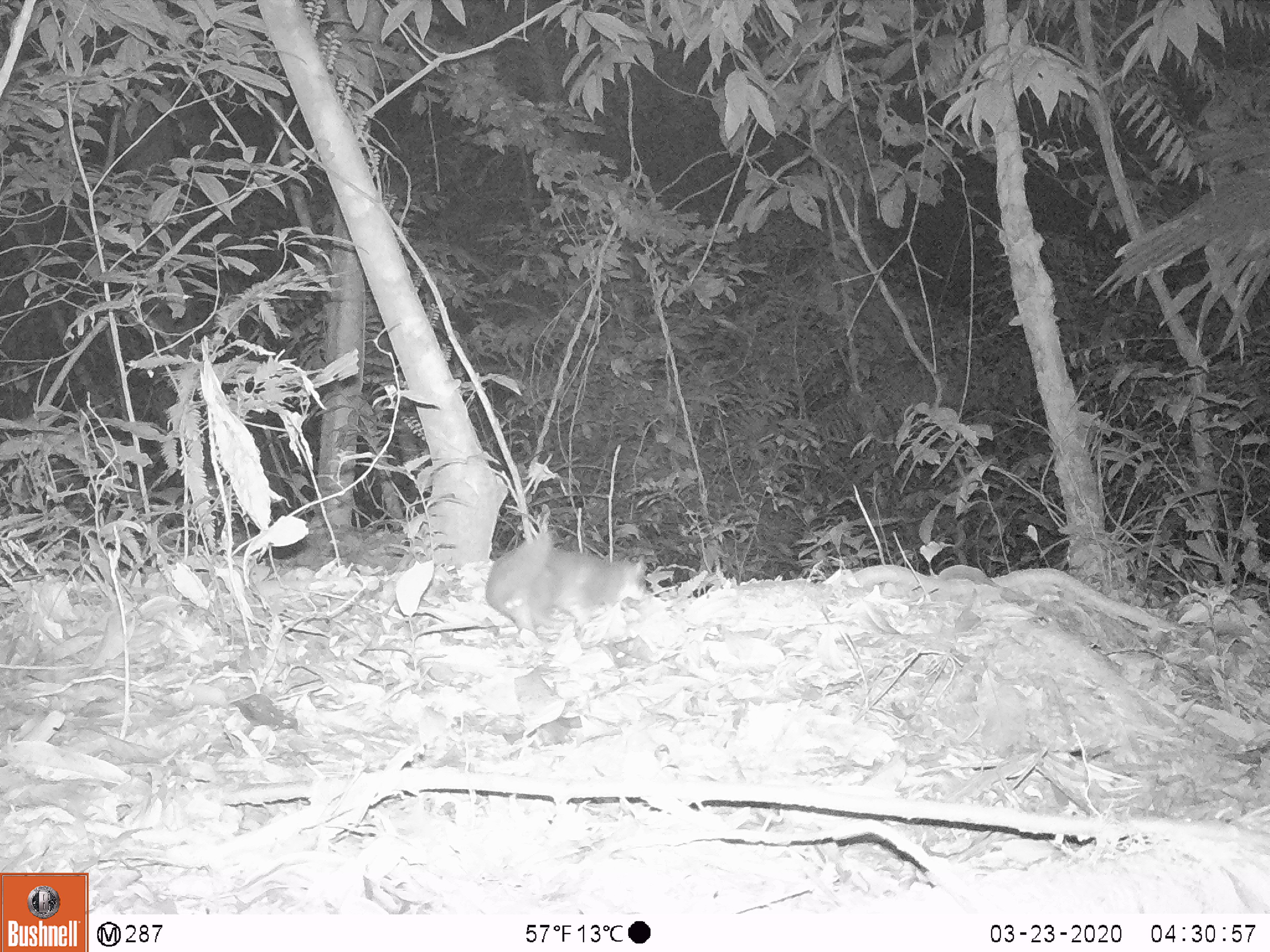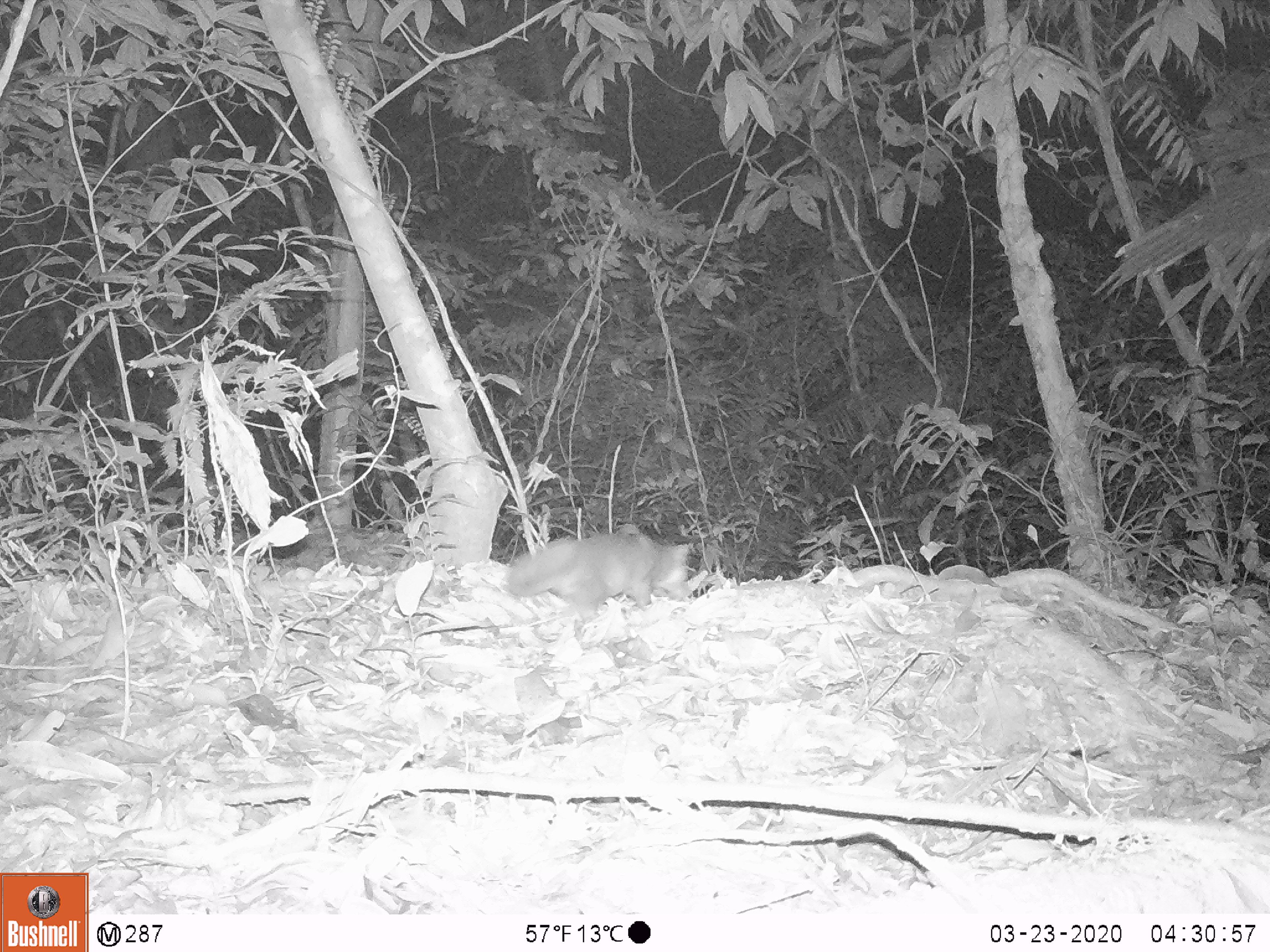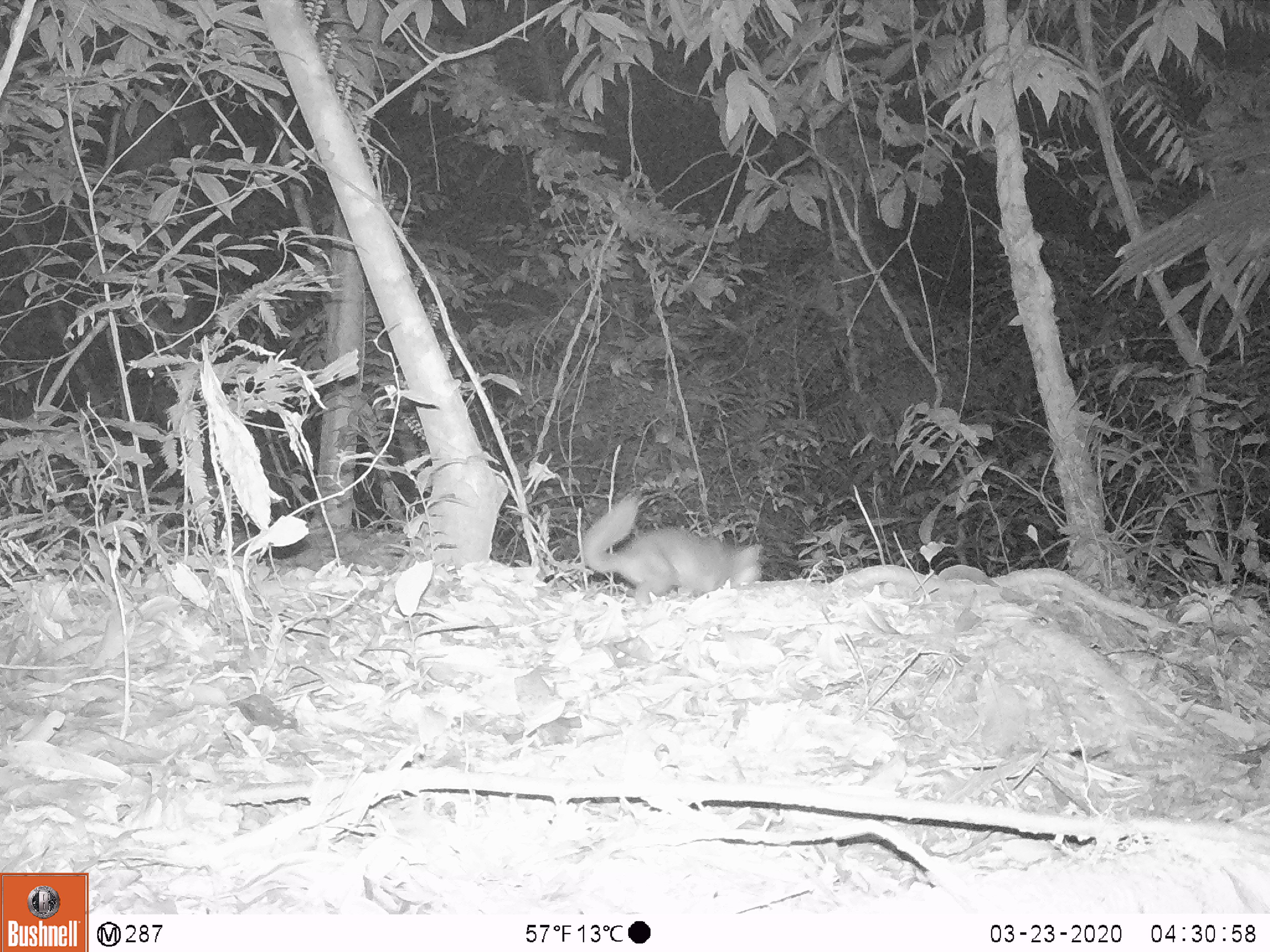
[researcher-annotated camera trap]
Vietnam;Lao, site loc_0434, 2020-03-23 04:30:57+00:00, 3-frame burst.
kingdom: Animalia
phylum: Chordata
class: Mammalia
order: Carnivora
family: Mustelidae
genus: Melogale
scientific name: Melogale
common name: ferret badger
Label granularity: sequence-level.